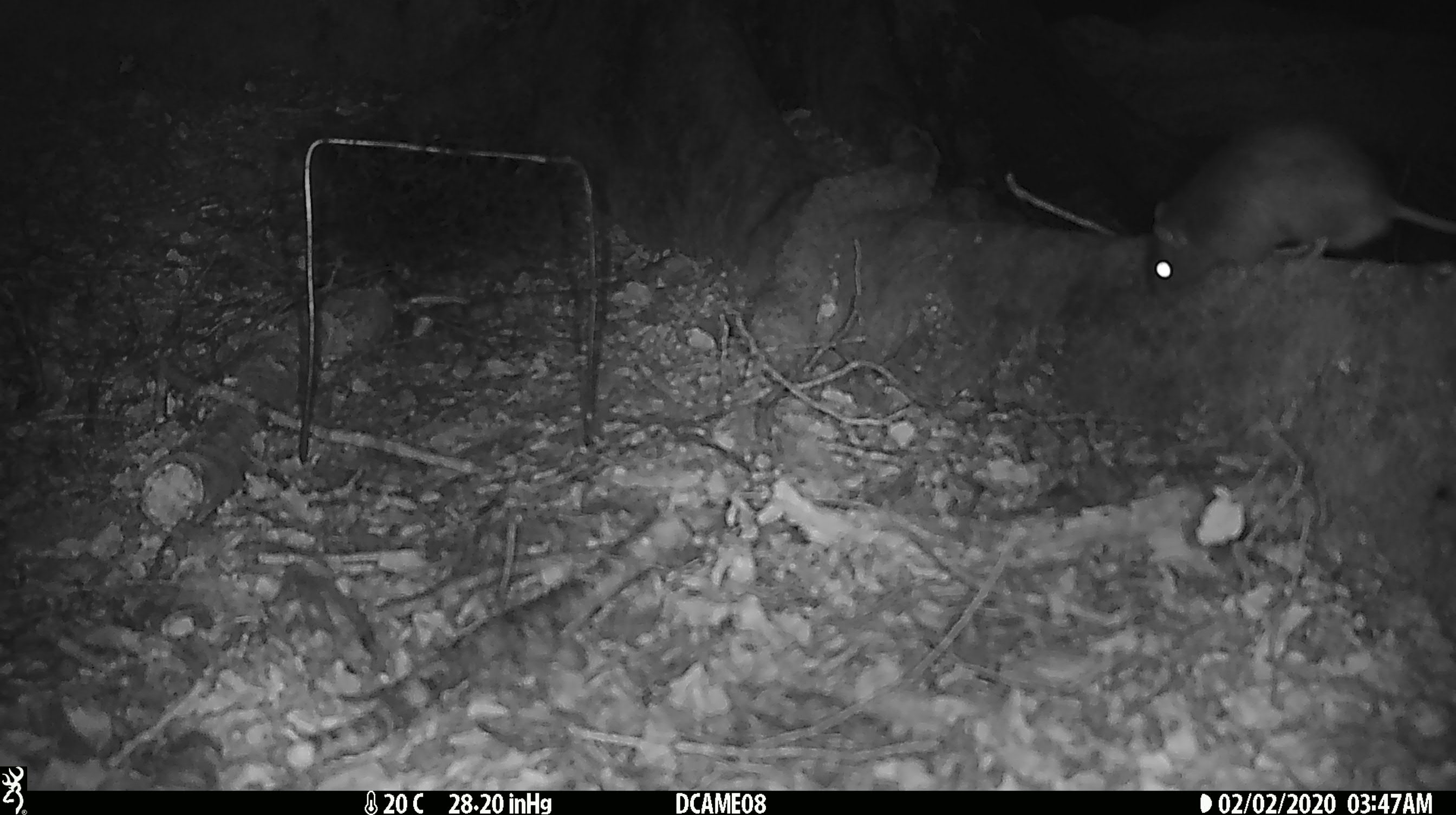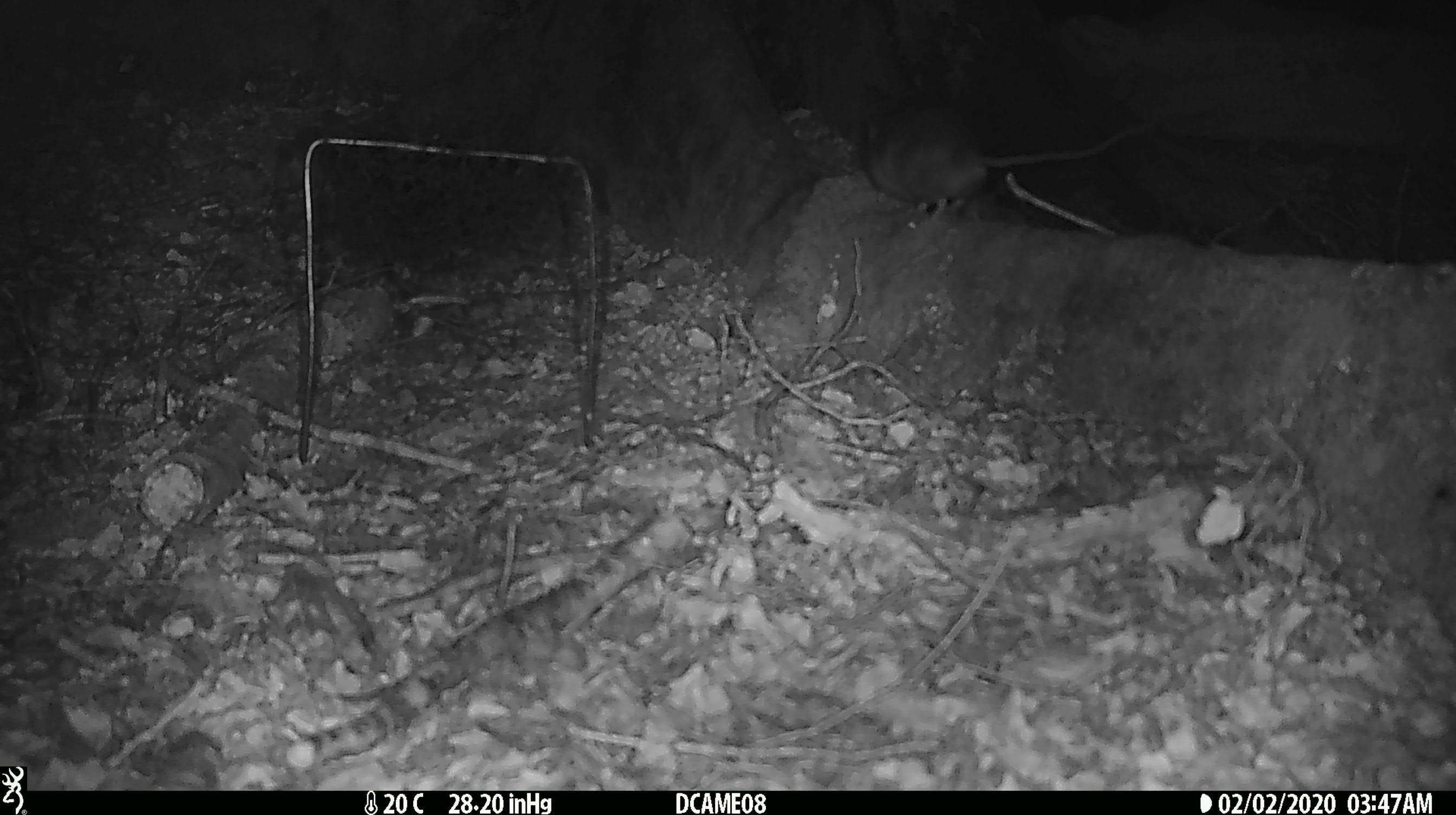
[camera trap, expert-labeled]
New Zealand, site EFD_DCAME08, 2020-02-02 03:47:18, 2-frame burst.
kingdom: Animalia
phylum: Chordata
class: Mammalia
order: Rodentia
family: Muridae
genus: Rattus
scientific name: Rattus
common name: rat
Rat (Rattus).